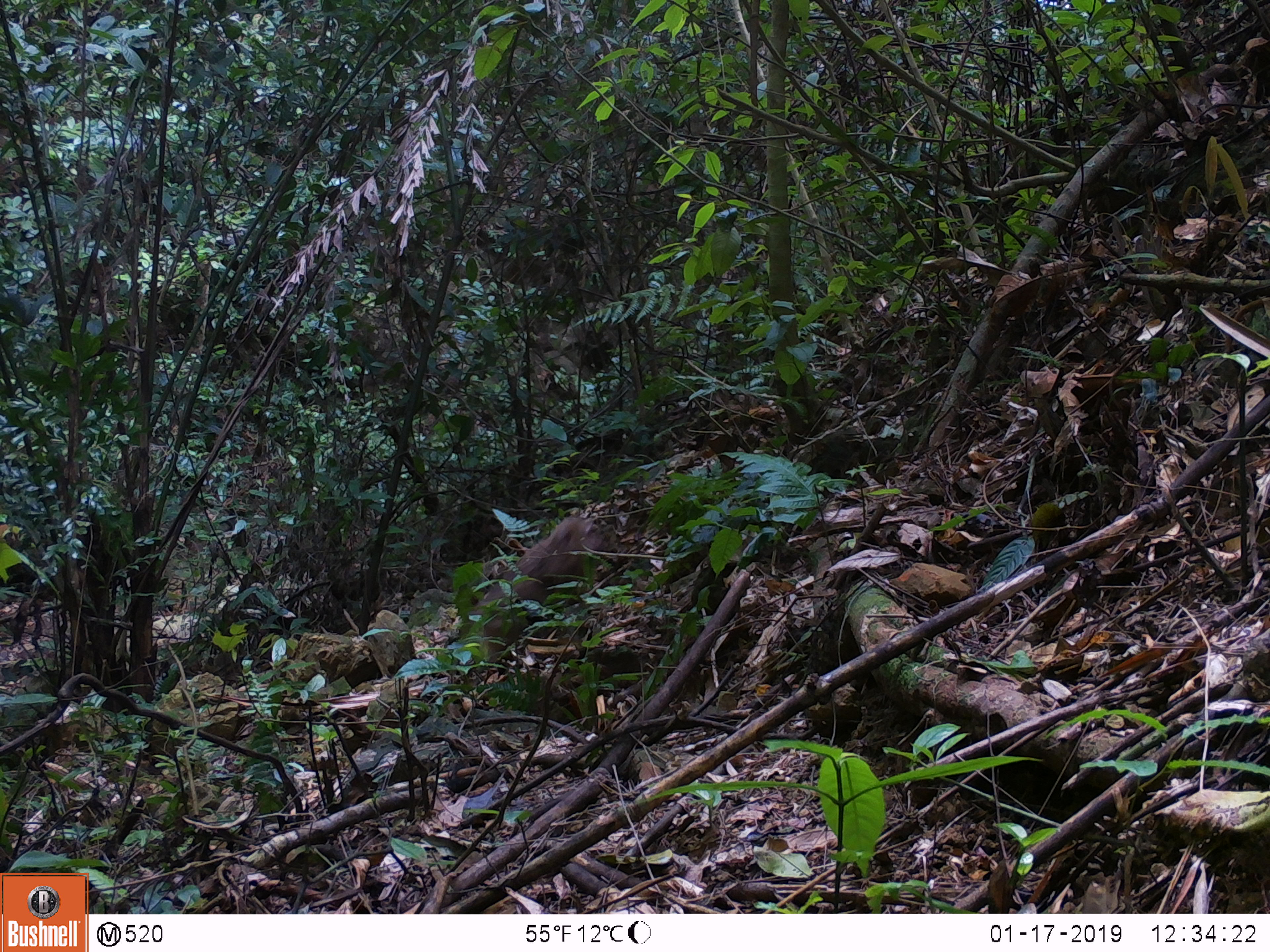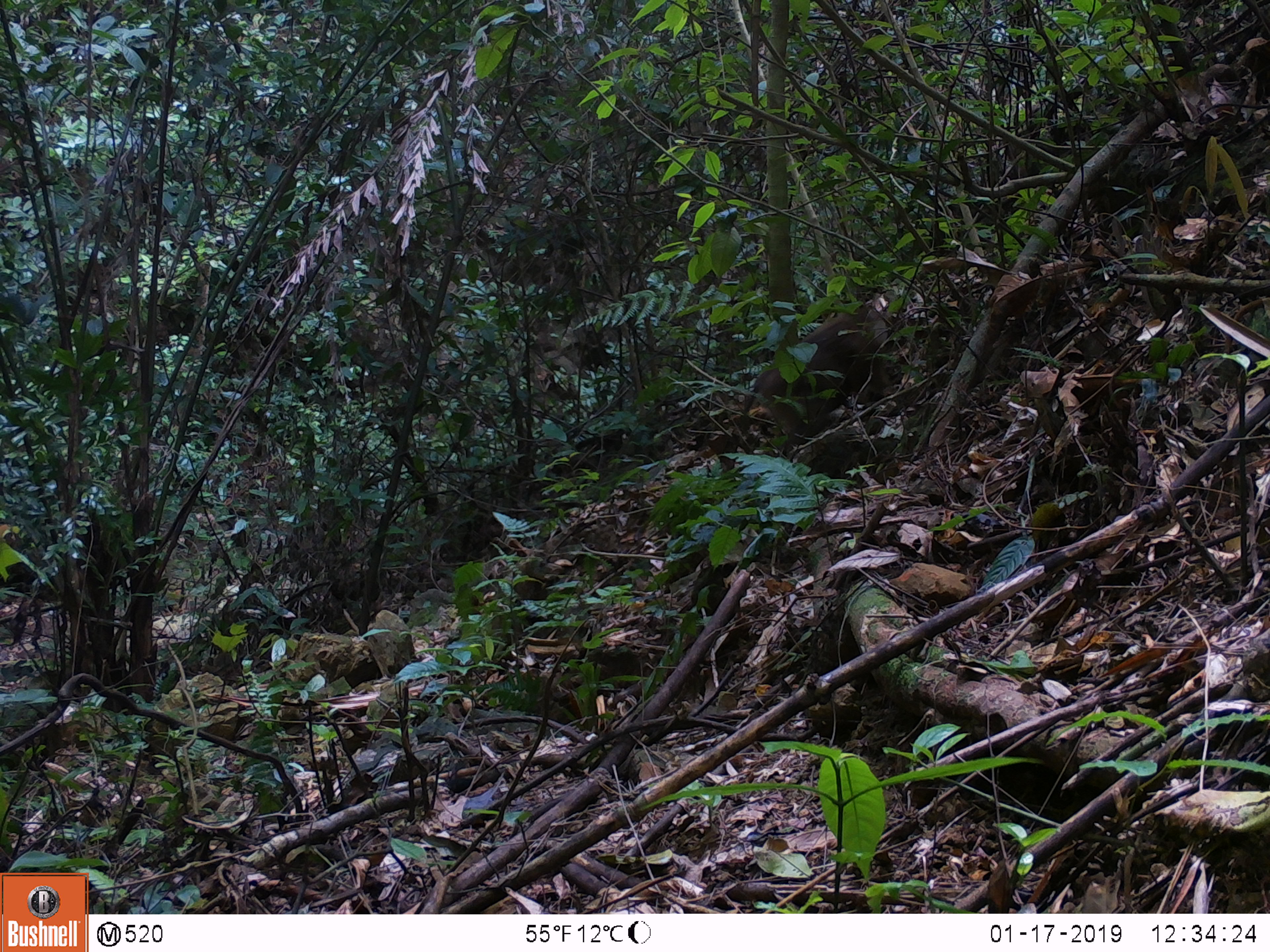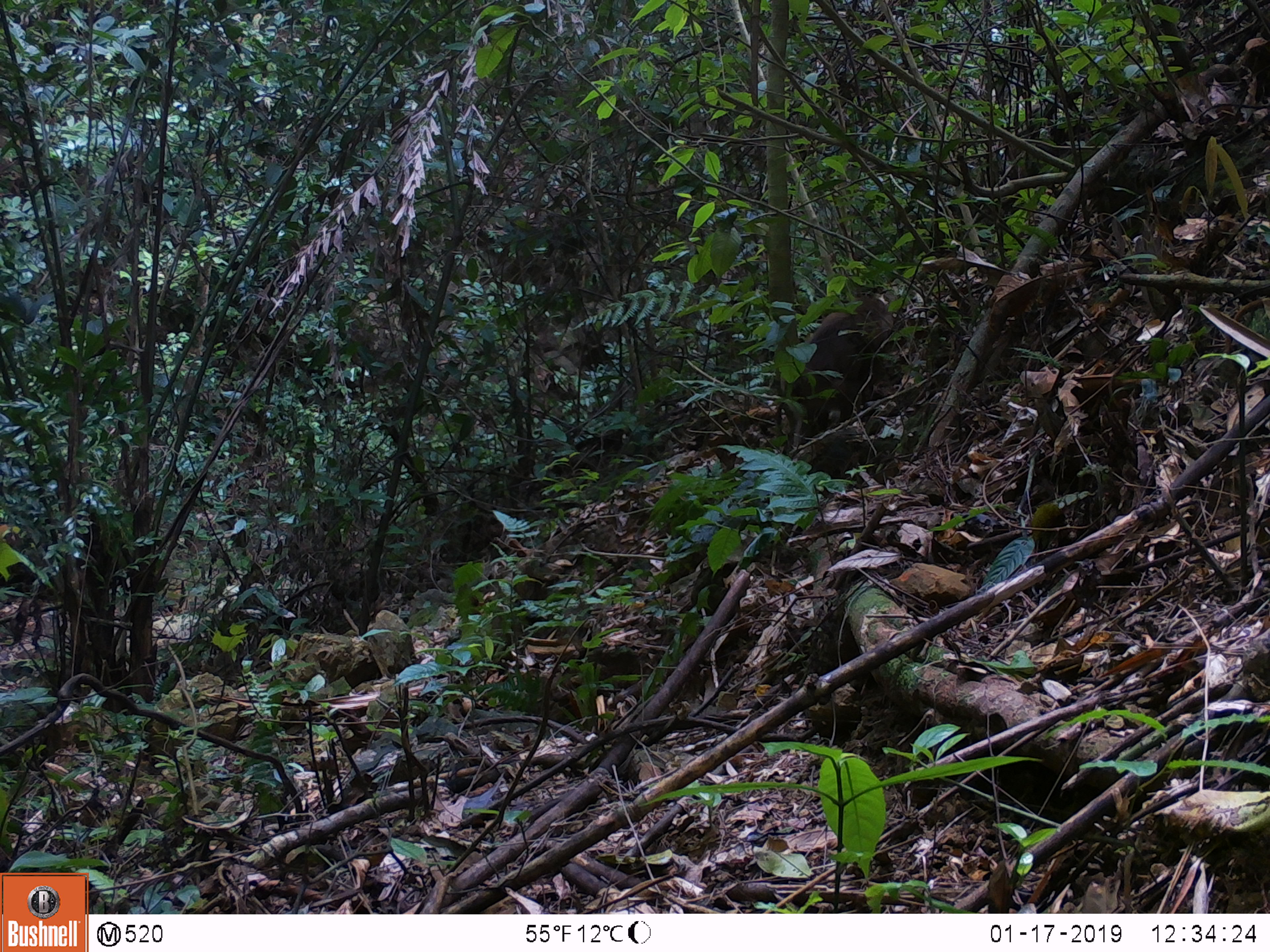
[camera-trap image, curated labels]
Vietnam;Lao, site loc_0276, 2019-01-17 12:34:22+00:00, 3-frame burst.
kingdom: Animalia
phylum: Chordata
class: Mammalia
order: Primates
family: Cercopithecidae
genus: Macaca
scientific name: Macaca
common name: macaque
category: unidentified macaque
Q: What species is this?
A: Unidentified macaque (macaque) (Macaca).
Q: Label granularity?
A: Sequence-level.